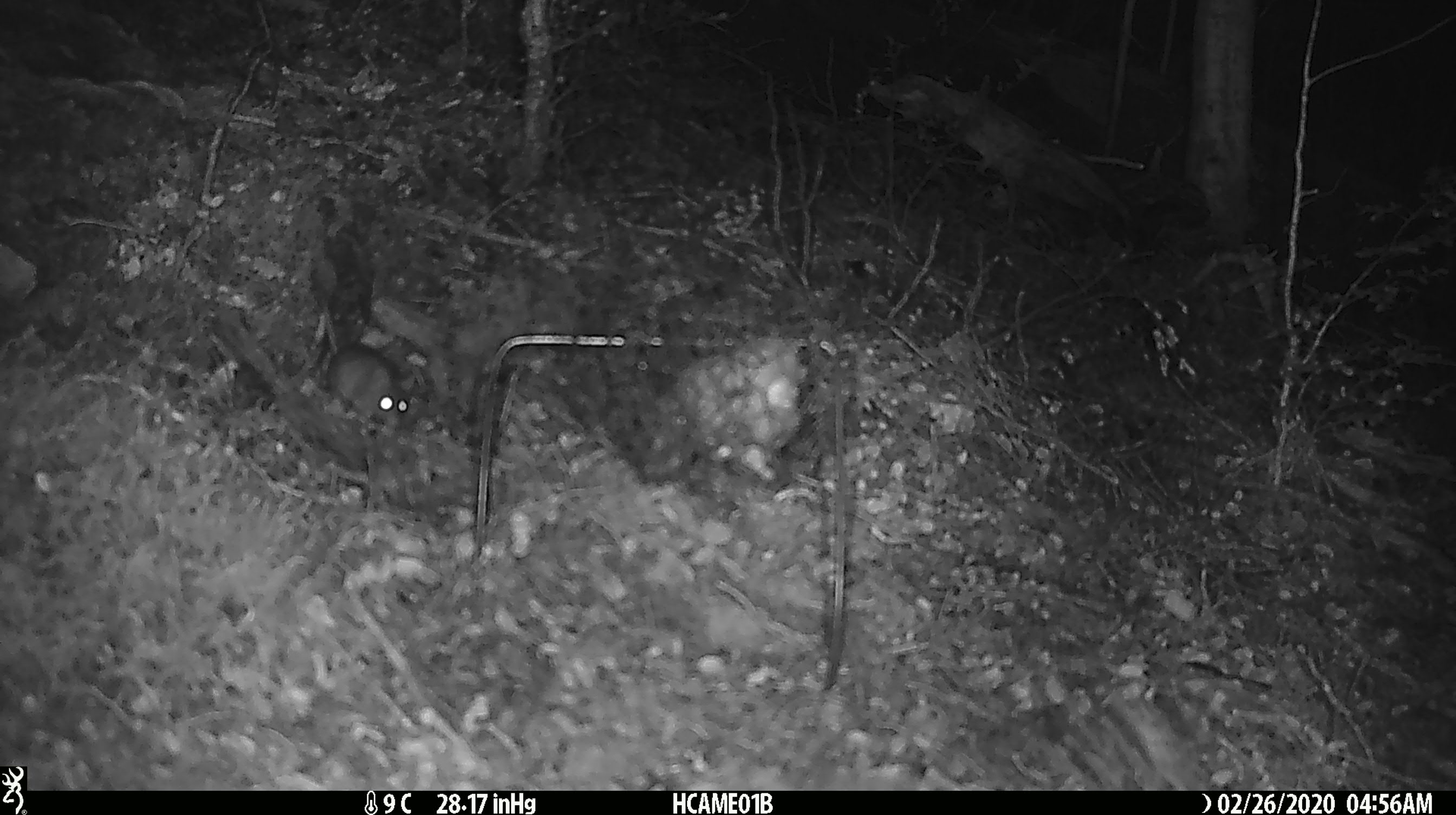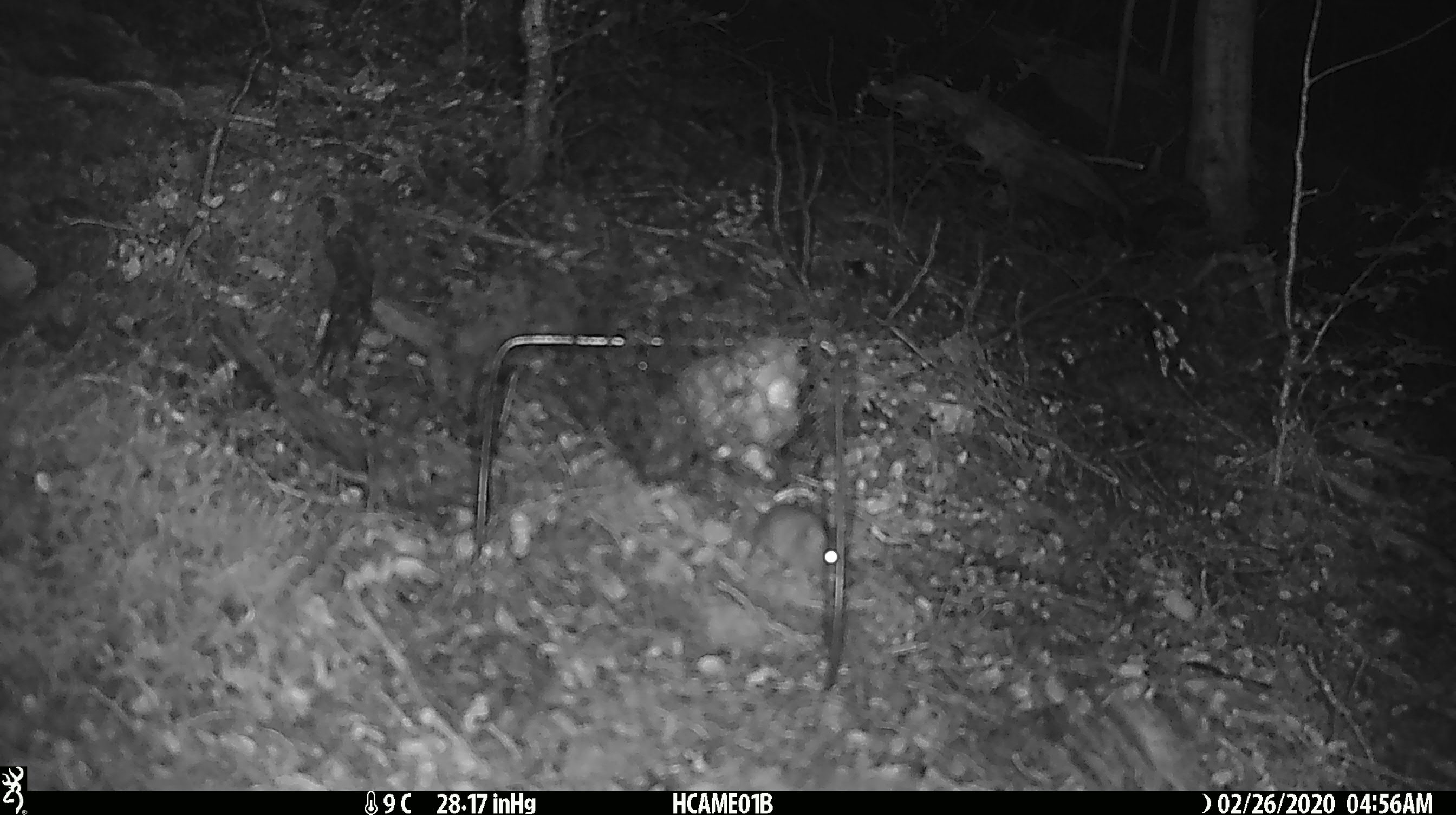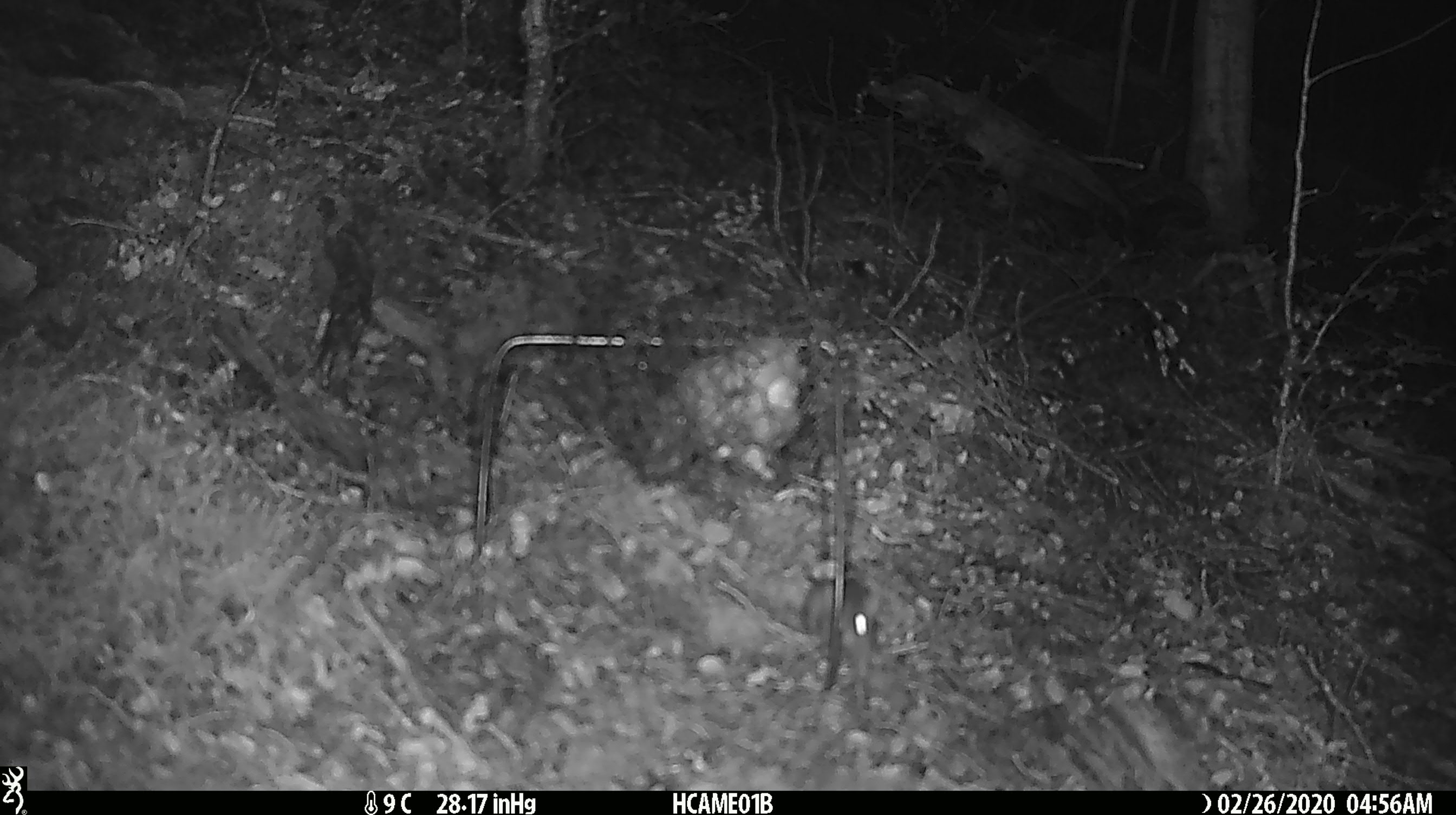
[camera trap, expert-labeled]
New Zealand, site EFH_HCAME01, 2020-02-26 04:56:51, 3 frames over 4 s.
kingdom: Animalia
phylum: Chordata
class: Mammalia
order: Rodentia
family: Muridae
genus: Mus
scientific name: Mus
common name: mouse